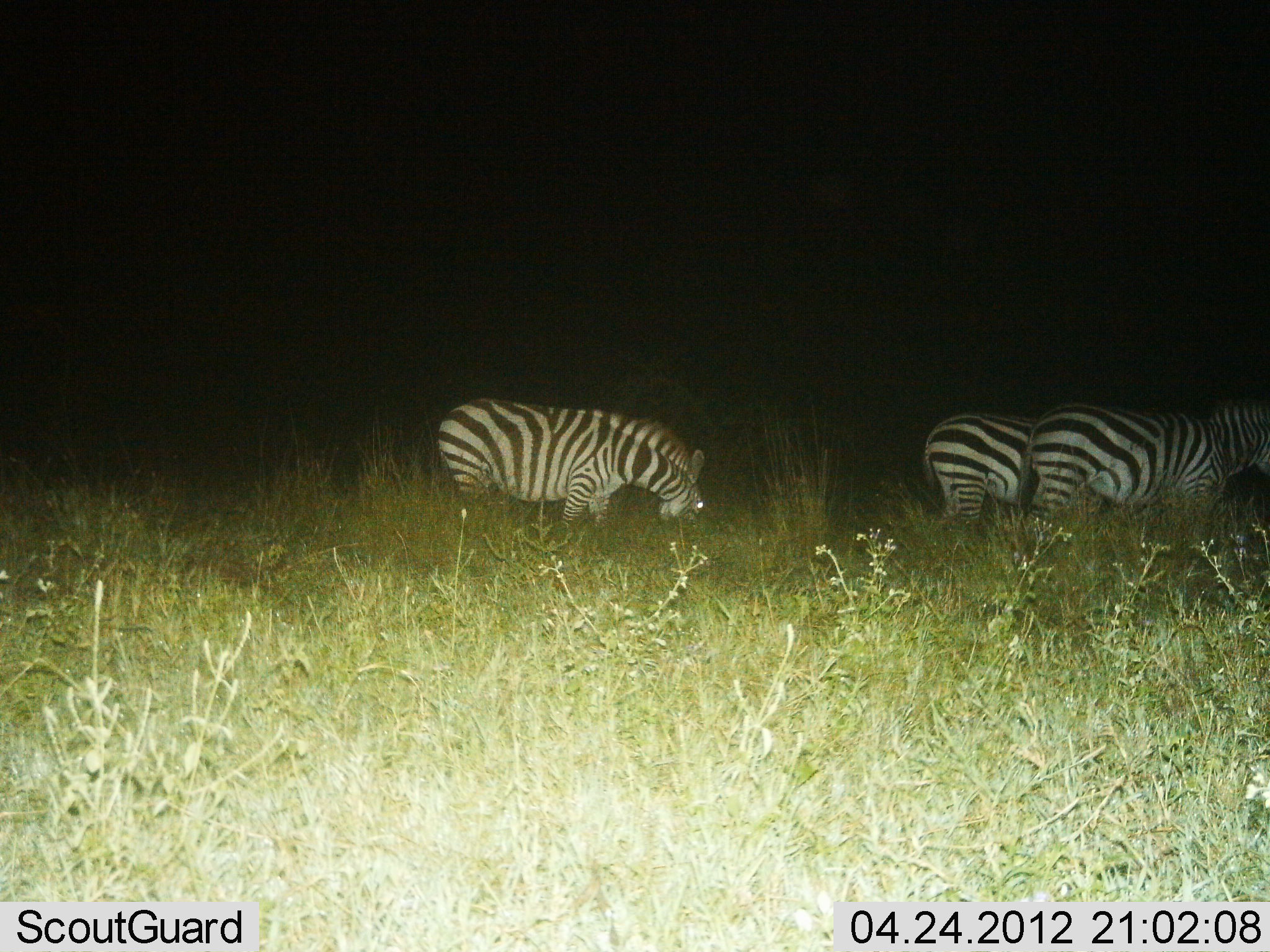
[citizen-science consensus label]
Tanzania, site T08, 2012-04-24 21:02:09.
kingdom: Animalia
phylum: Chordata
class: Mammalia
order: Perissodactyla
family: Equidae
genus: Equus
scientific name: Equus quagga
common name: plains zebra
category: zebra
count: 3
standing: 57%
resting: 0%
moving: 21%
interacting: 0%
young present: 0%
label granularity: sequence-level